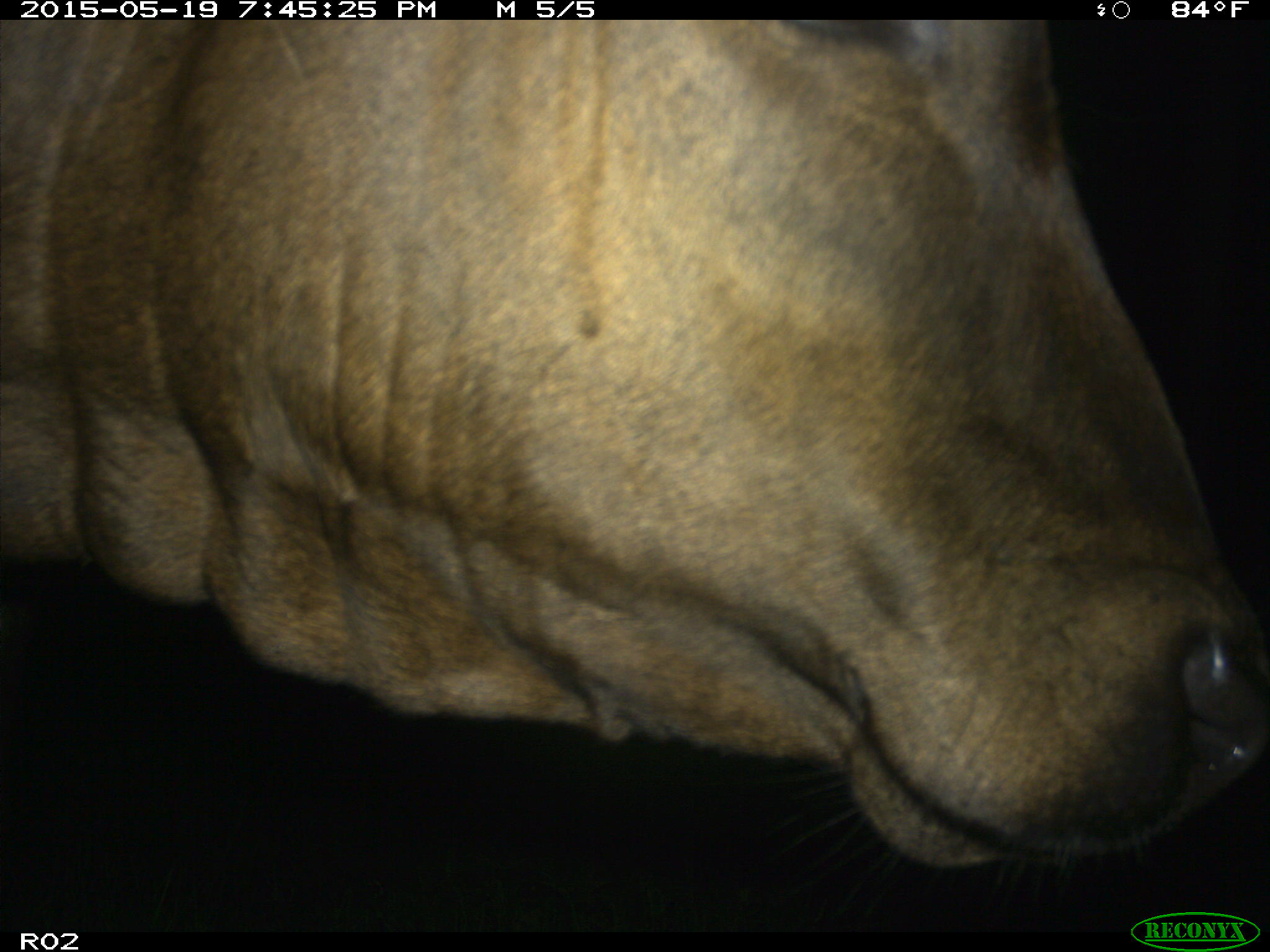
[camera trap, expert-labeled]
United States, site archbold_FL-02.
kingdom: Animalia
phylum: Chordata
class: Mammalia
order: Artiodactyla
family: Bovidae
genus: Bos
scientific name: Bos taurus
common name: domestic cow